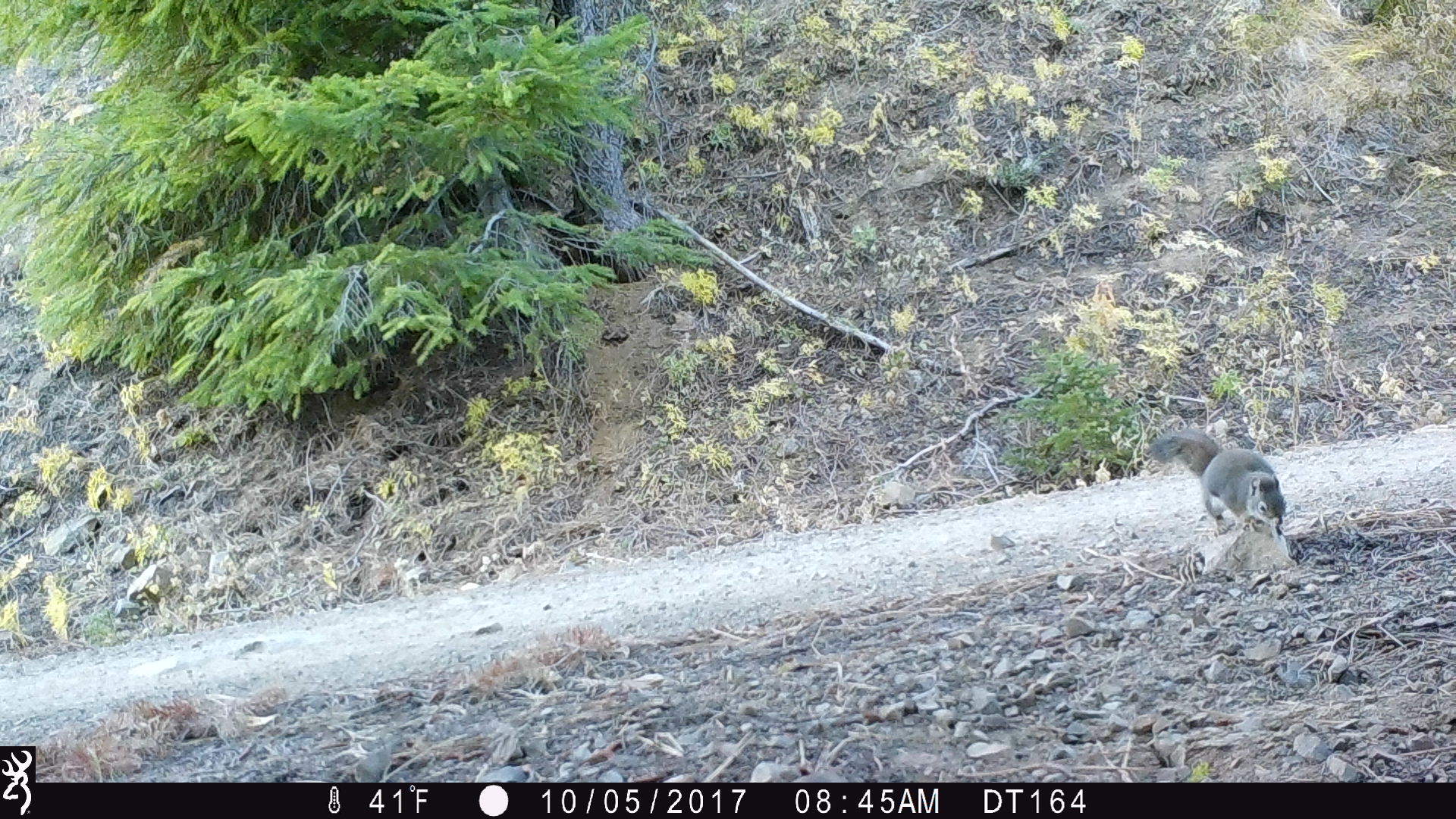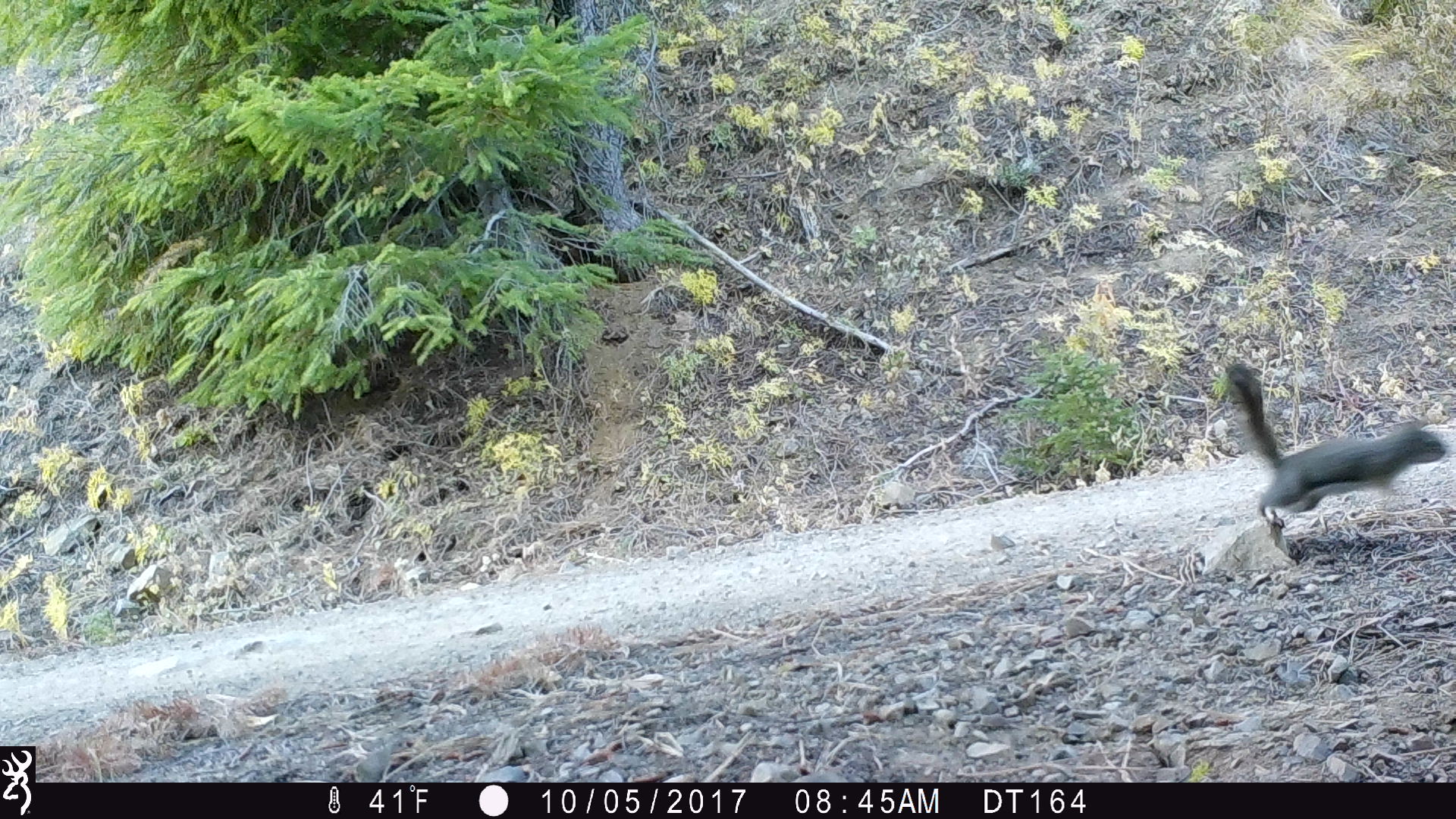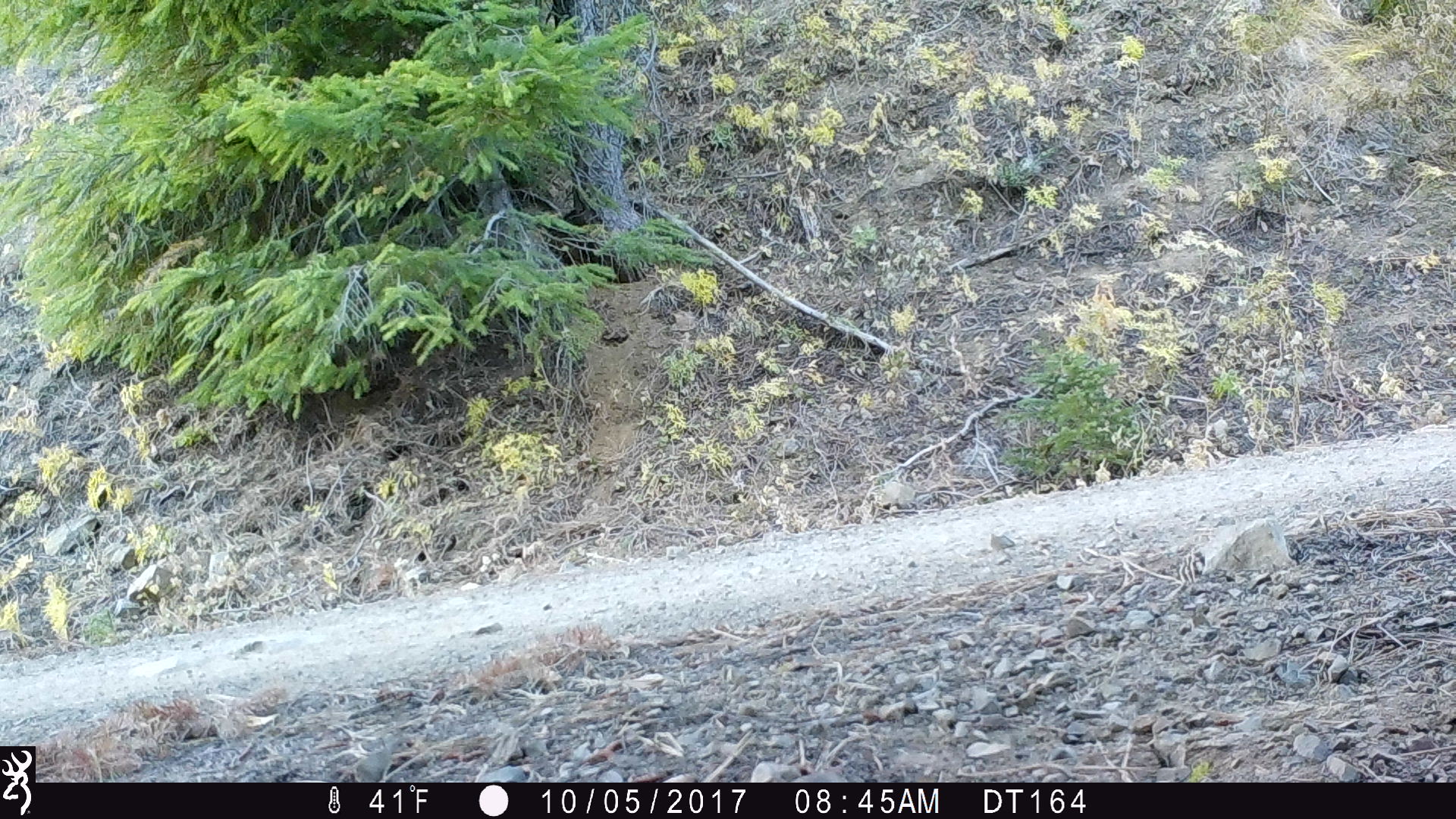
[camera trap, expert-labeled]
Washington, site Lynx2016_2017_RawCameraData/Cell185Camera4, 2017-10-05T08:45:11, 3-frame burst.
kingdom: Animalia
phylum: Chordata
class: Mammalia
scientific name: Mammalia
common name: small mammal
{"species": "small mammal (Mammalia)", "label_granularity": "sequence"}